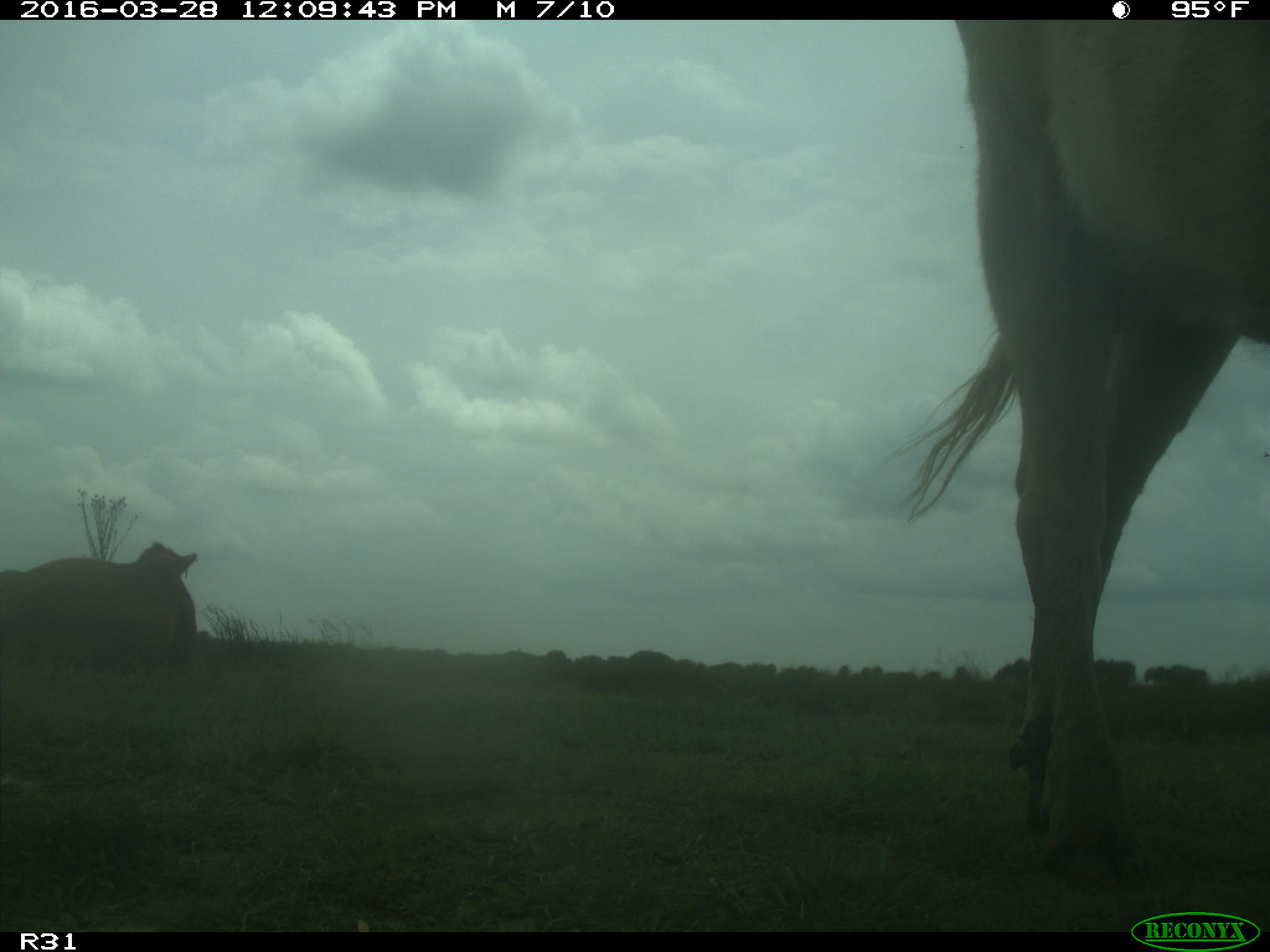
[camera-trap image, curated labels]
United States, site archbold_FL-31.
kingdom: Animalia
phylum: Chordata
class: Mammalia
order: Artiodactyla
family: Bovidae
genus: Bos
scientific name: Bos taurus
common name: domestic cow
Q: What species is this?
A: Bos taurus (domestic cow).